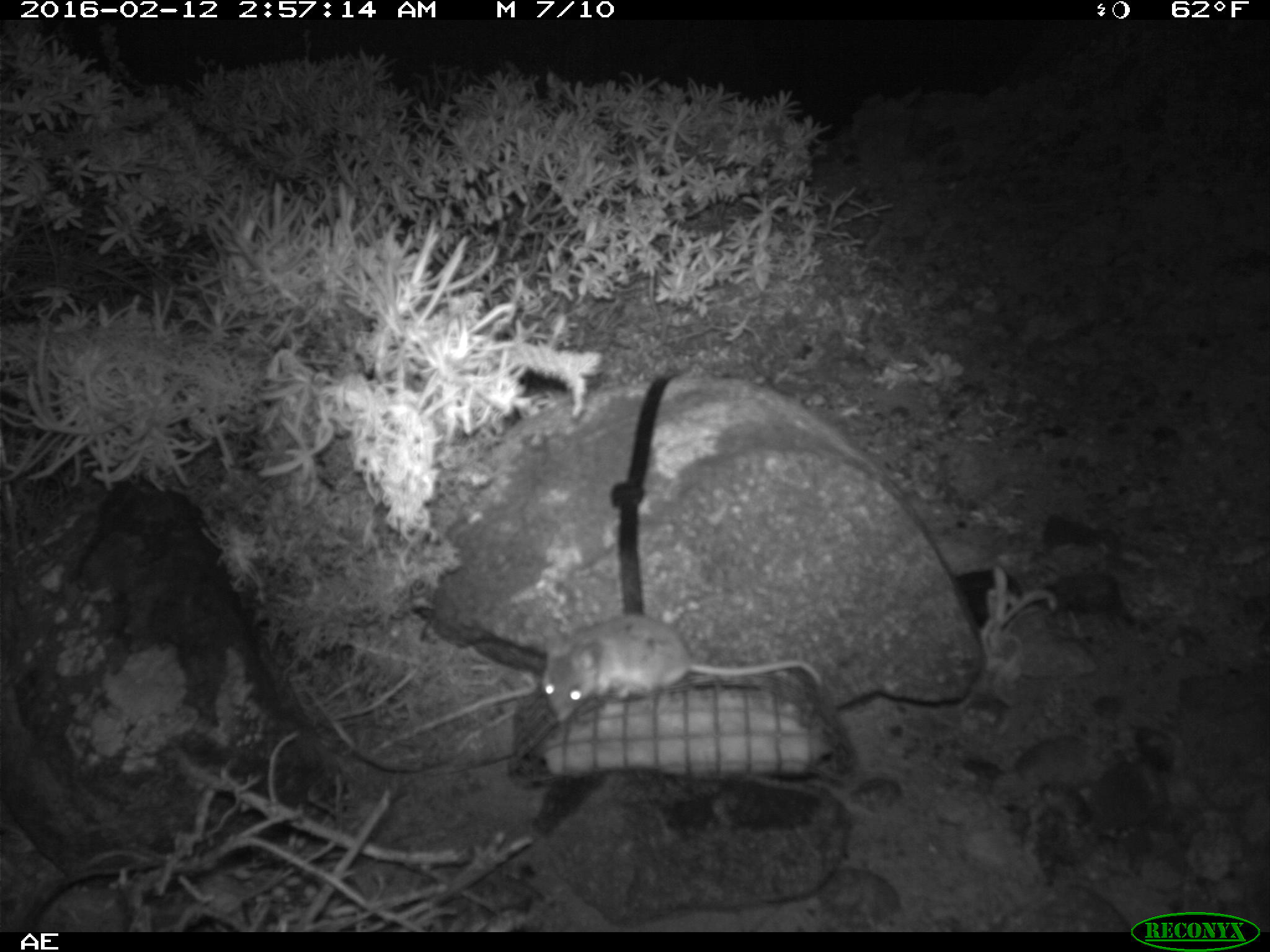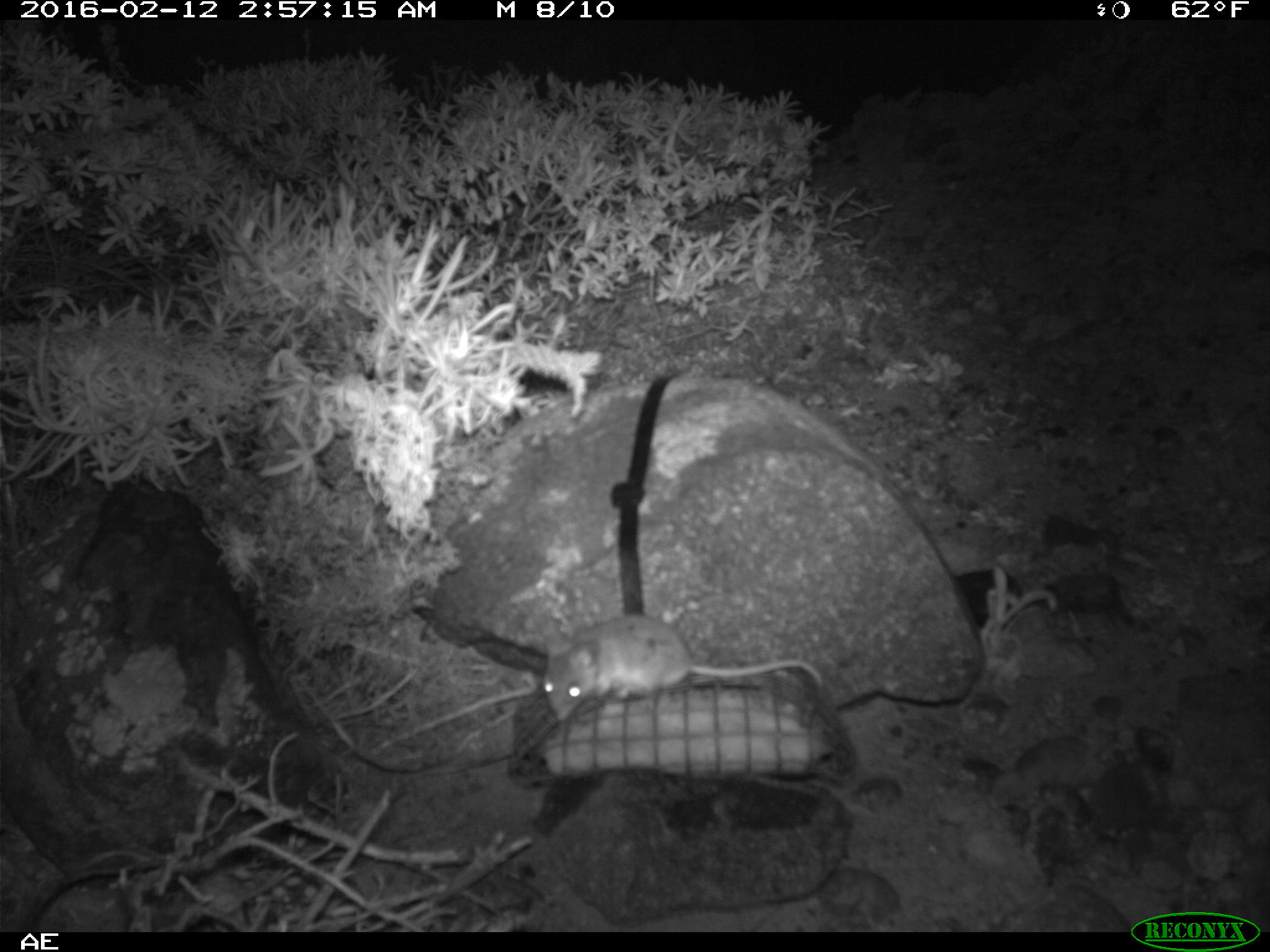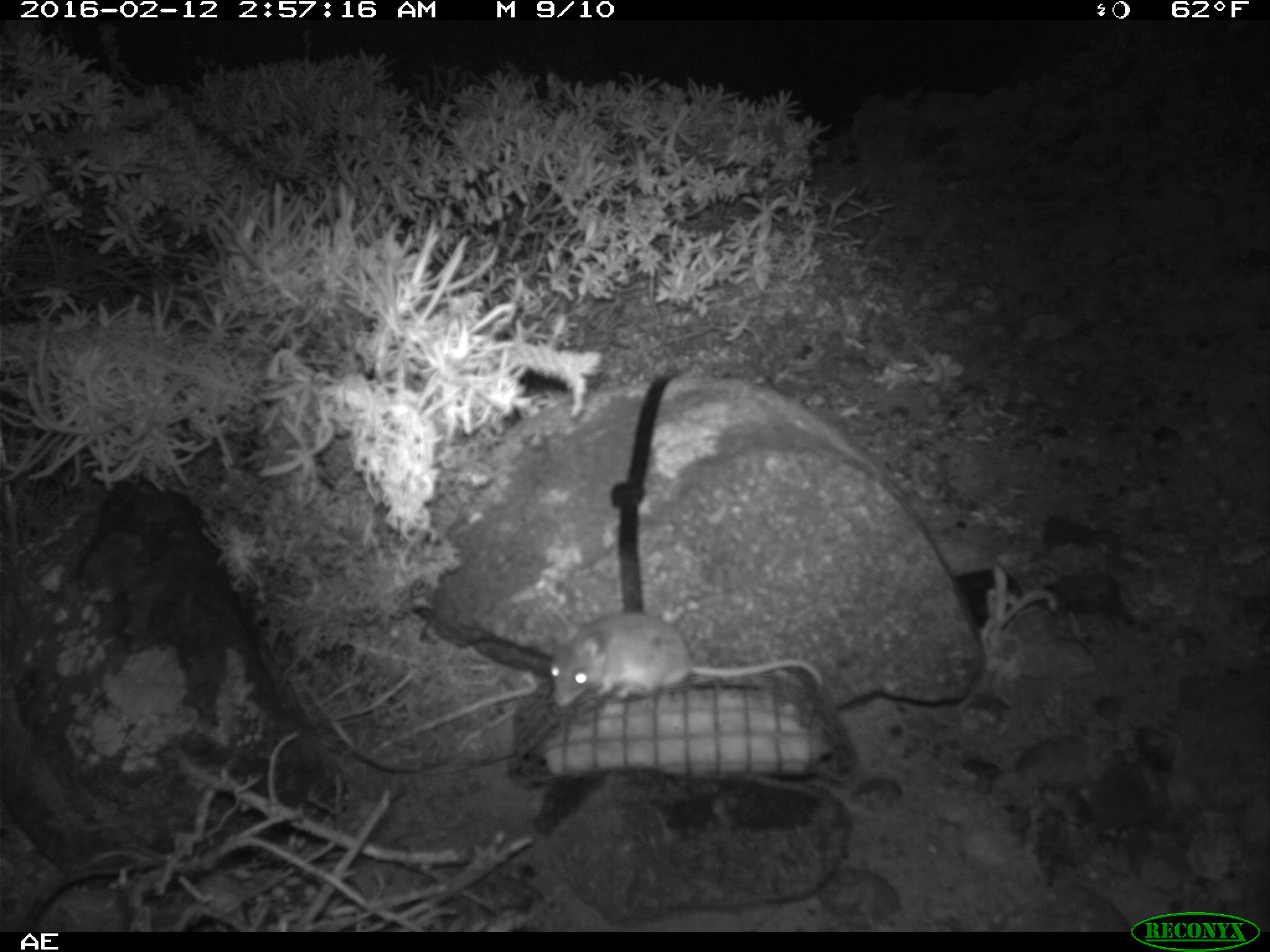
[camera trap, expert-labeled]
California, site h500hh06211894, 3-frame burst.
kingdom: Animalia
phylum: Chordata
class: Mammalia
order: Rodentia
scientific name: Rodentia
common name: rodent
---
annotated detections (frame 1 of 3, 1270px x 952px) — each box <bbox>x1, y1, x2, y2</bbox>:
rodent: <bbox>541, 612, 825, 720</bbox>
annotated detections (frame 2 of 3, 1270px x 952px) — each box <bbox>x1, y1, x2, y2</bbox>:
rodent: <bbox>538, 612, 825, 722</bbox>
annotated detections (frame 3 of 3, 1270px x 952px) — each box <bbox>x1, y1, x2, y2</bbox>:
rodent: <bbox>548, 607, 825, 705</bbox>